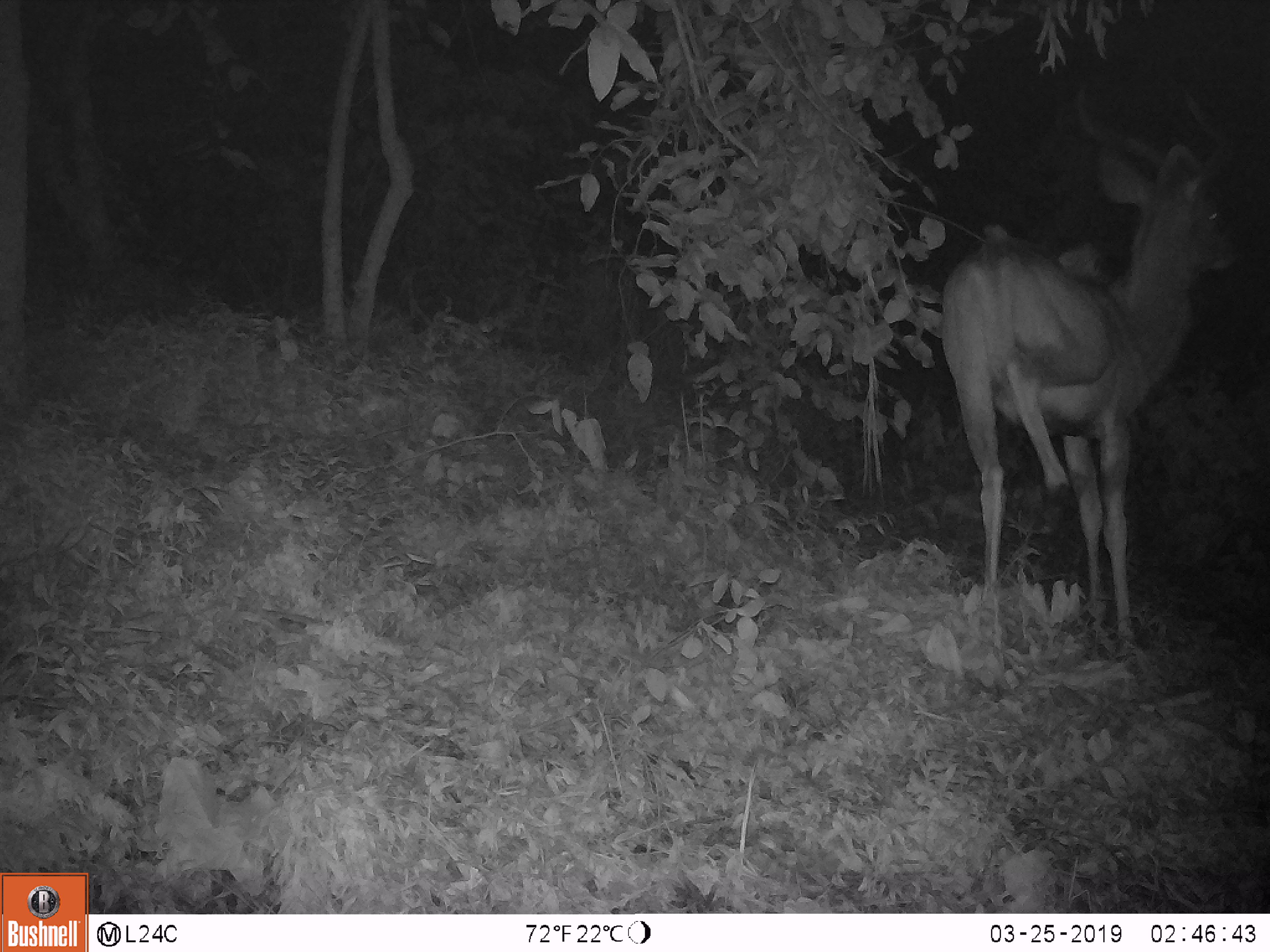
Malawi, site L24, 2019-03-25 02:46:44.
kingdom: Animalia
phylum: Chordata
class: Mammalia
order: Artiodactyla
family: Bovidae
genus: Tragelaphus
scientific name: Tragelaphus strepsiceros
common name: greater kudu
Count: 1.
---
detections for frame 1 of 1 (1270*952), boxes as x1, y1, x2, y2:
greater kudu: 927, 70, 1249, 698